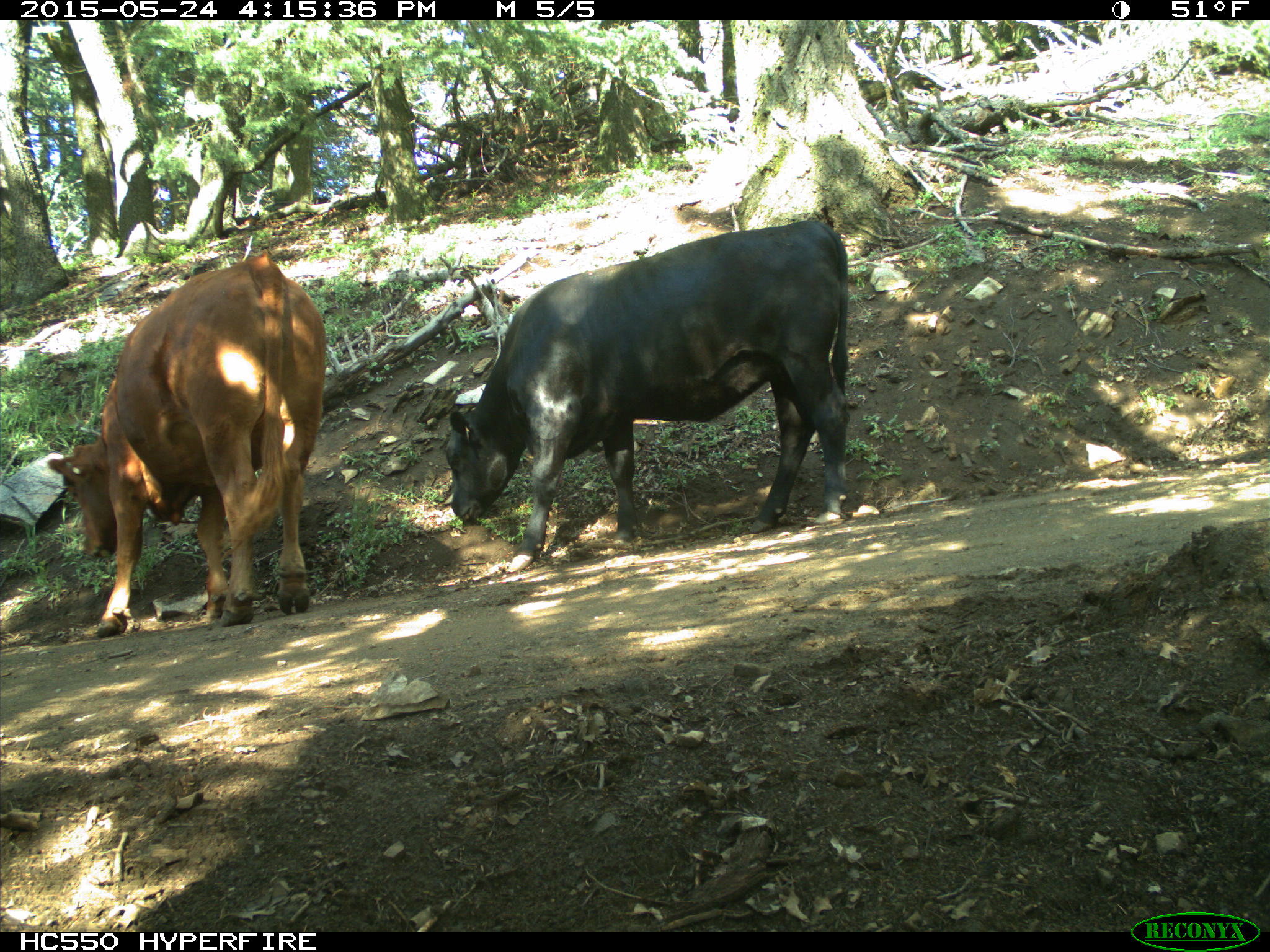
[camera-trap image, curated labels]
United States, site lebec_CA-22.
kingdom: Animalia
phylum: Chordata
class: Mammalia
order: Artiodactyla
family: Bovidae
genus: Bos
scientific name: Bos taurus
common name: domestic cow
Bos taurus (domestic cow).